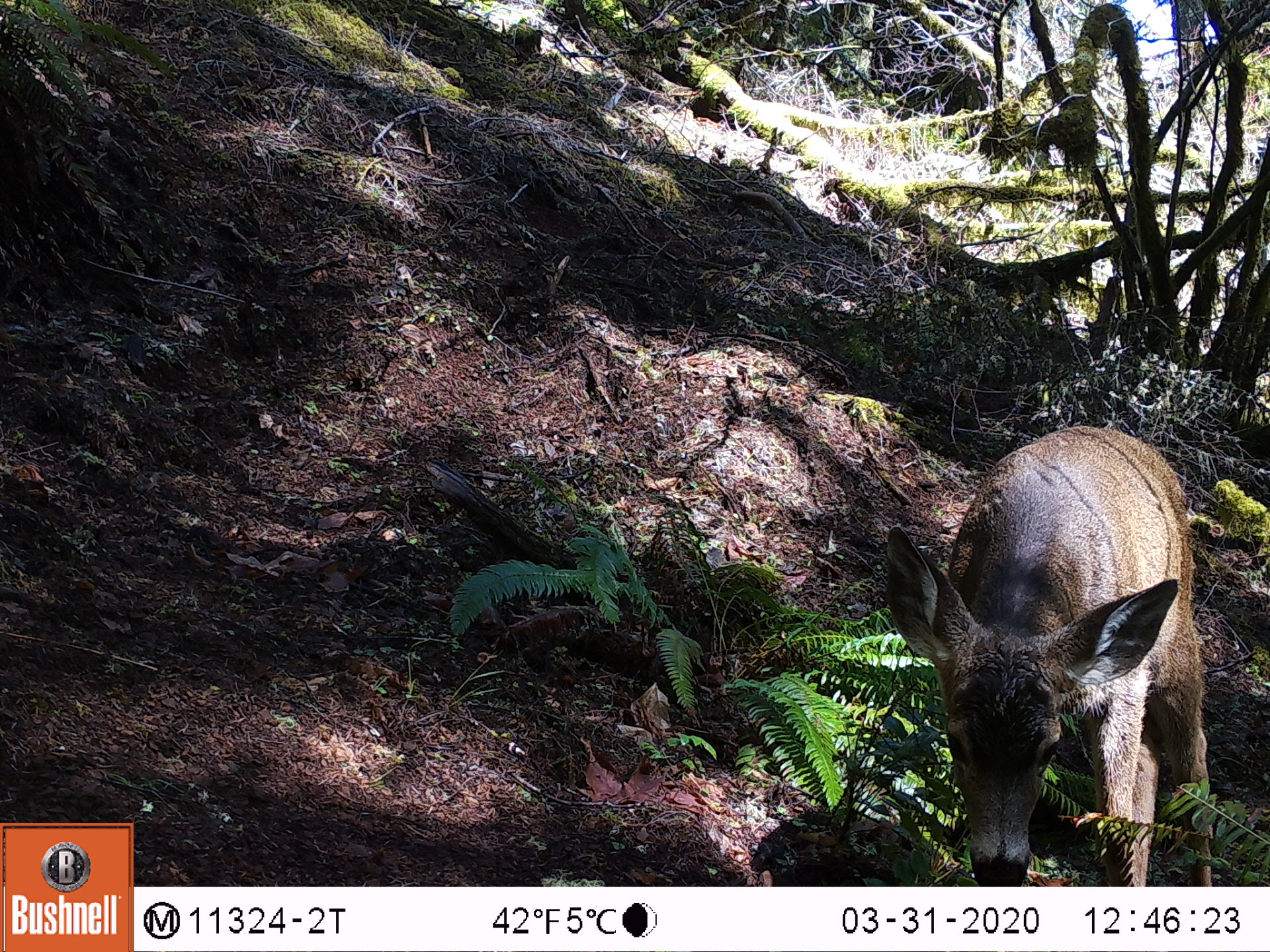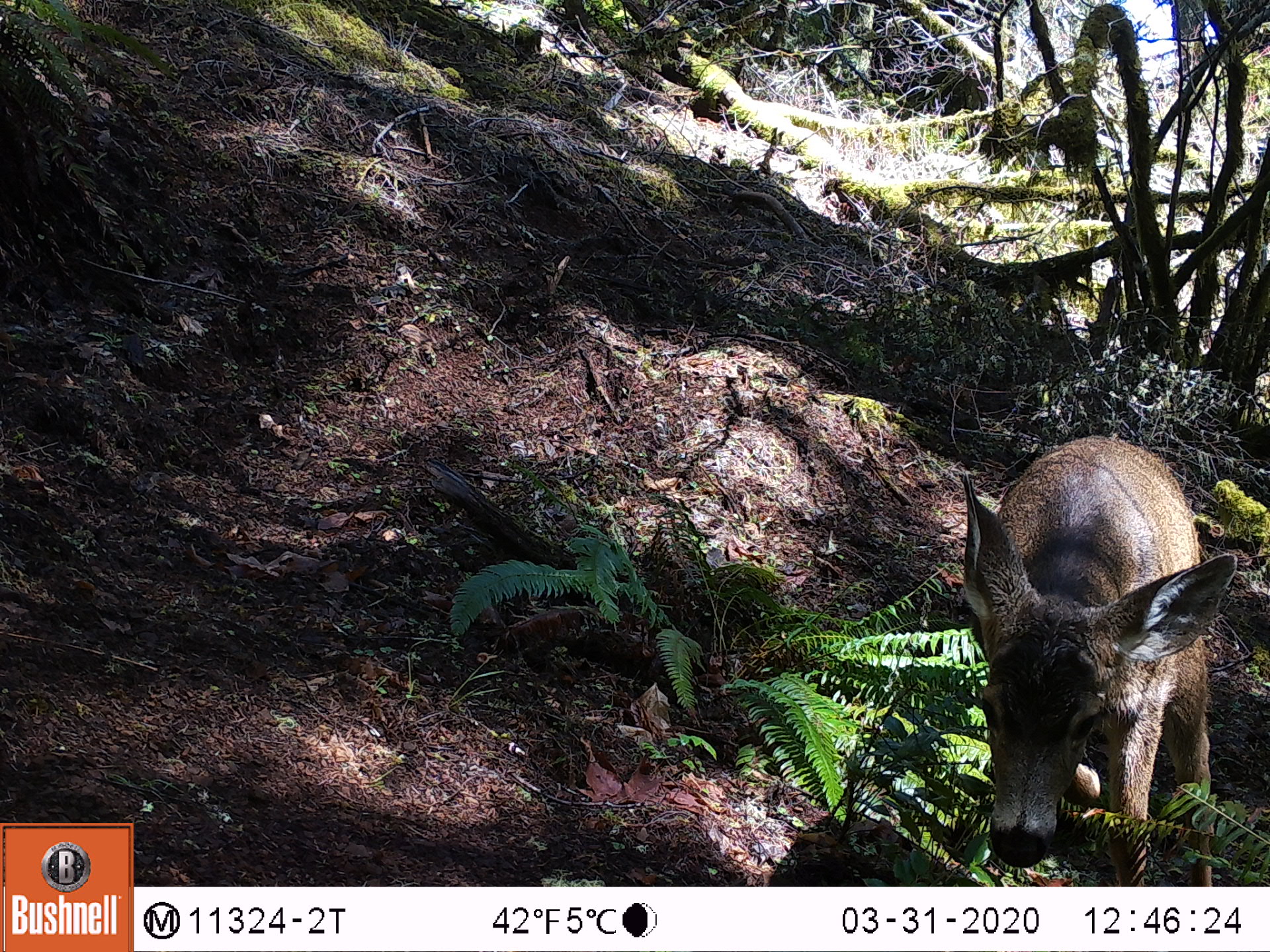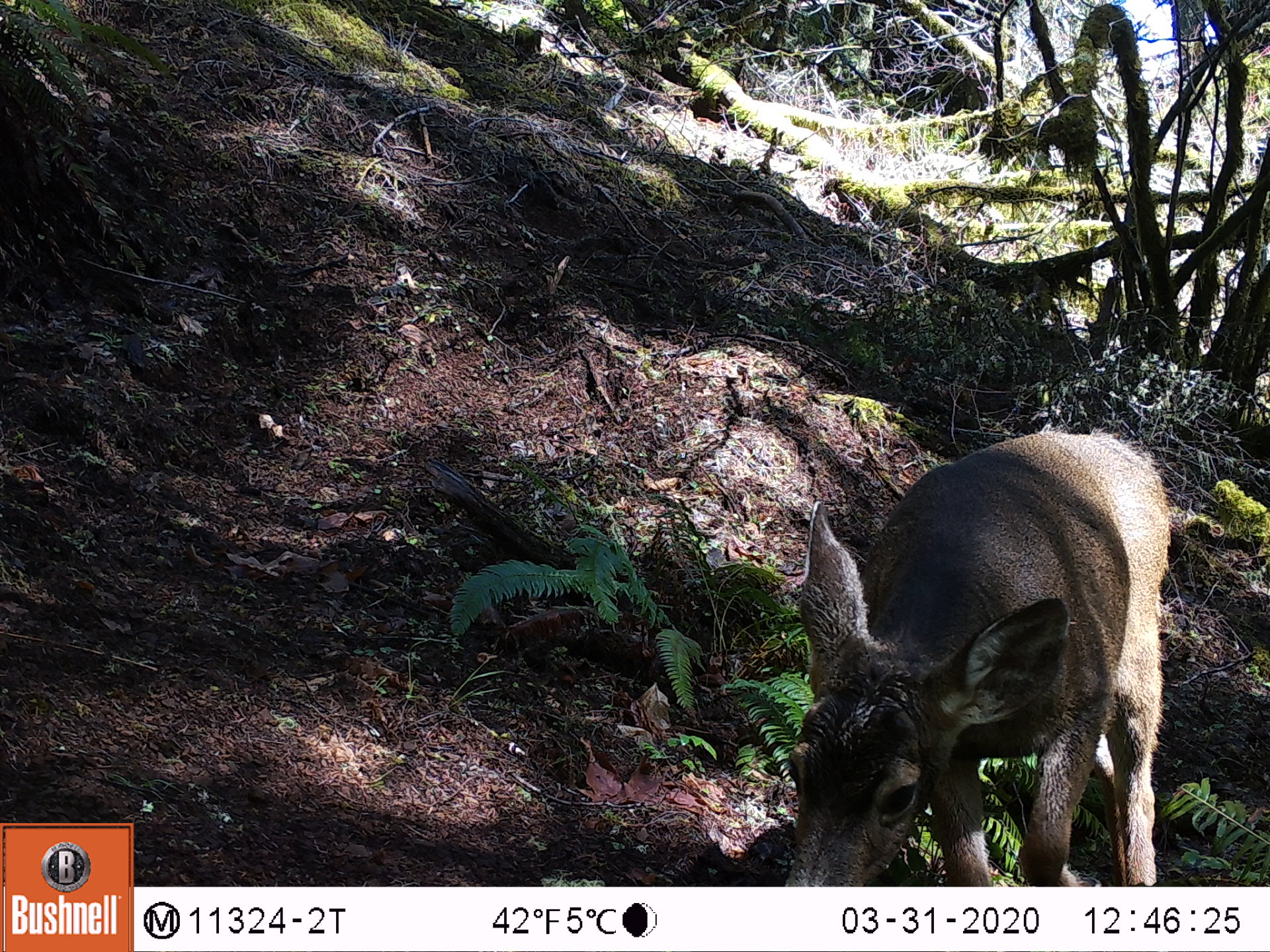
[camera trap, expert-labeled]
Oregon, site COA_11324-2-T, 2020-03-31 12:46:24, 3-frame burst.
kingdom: Animalia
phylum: Chordata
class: Mammalia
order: Artiodactyla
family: Cervidae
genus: Odocoileus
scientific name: Odocoileus hemionus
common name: black-tailed deer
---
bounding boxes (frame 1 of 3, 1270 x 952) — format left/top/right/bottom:
black-tailed deer: 871/408/1226/880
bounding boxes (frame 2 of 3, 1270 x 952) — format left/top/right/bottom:
black-tailed deer: 955/417/1237/873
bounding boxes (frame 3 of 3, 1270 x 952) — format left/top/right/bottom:
black-tailed deer: 772/406/1191/880